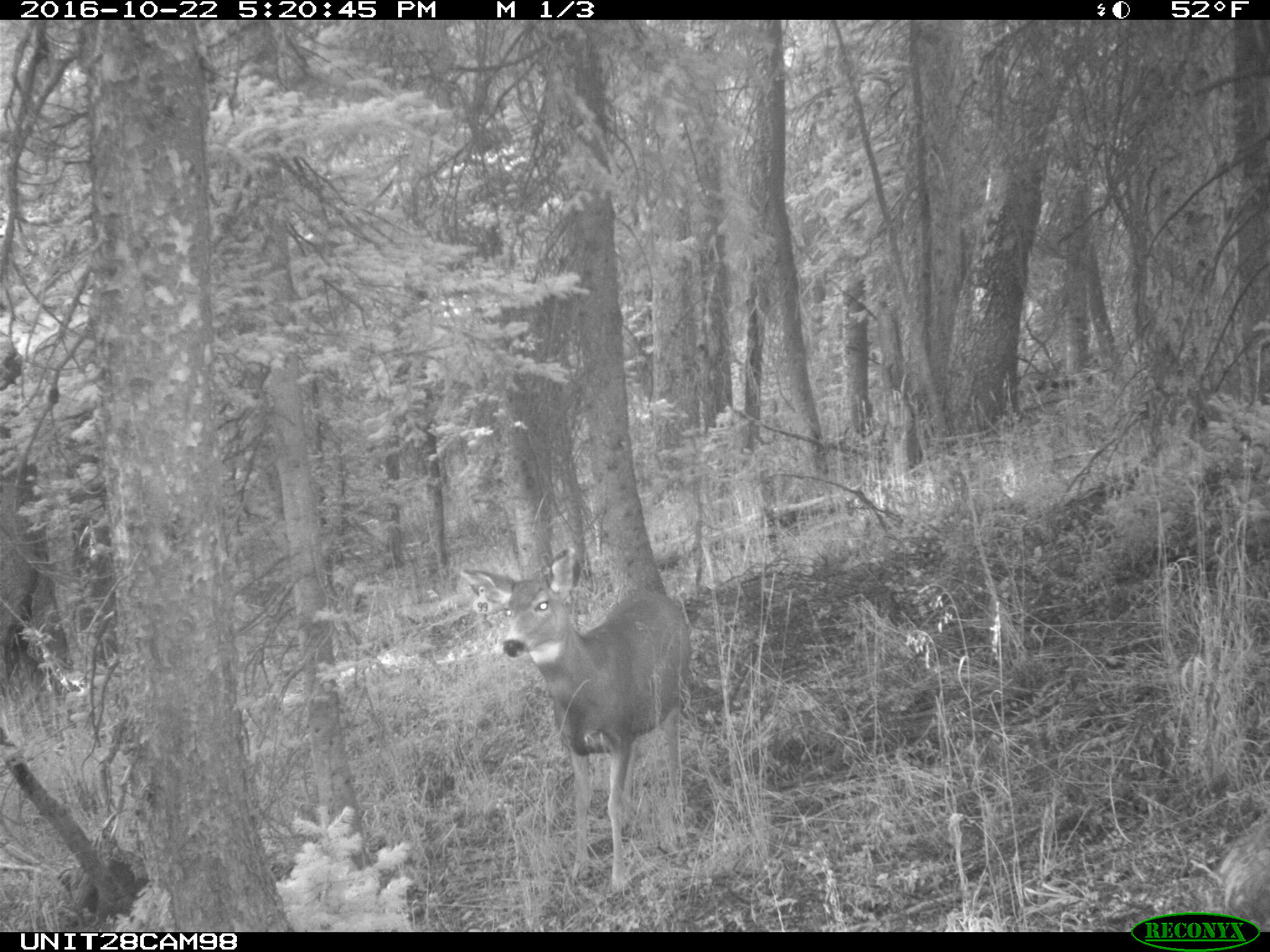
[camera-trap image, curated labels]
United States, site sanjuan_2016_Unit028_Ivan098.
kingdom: Animalia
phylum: Chordata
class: Mammalia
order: Artiodactyla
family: Cervidae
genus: Odocoileus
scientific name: Odocoileus hemionus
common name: mule deer